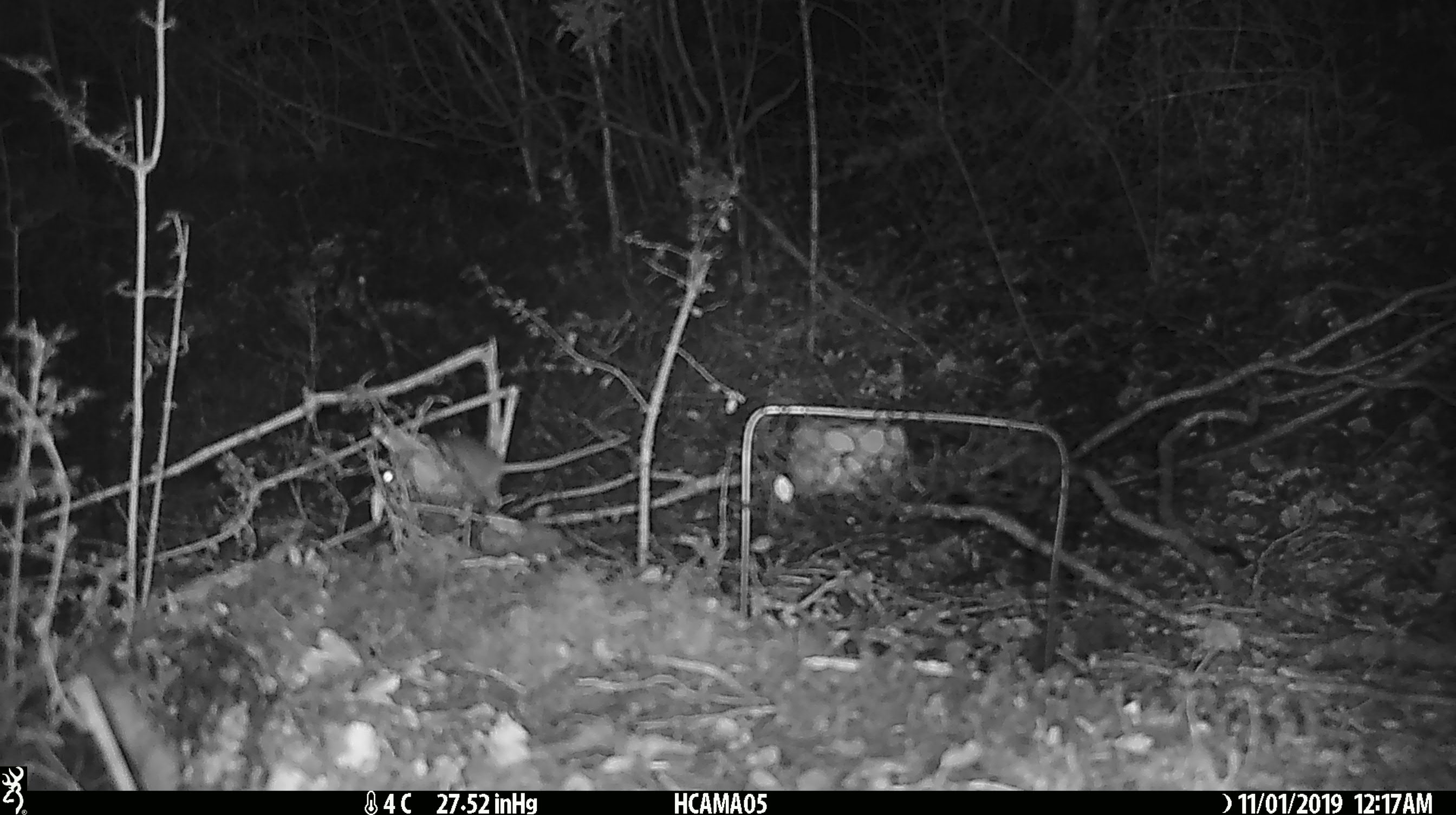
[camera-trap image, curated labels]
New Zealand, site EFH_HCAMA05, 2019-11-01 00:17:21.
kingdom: Animalia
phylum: Chordata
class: Mammalia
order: Rodentia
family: Muridae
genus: Mus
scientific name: Mus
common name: mouse